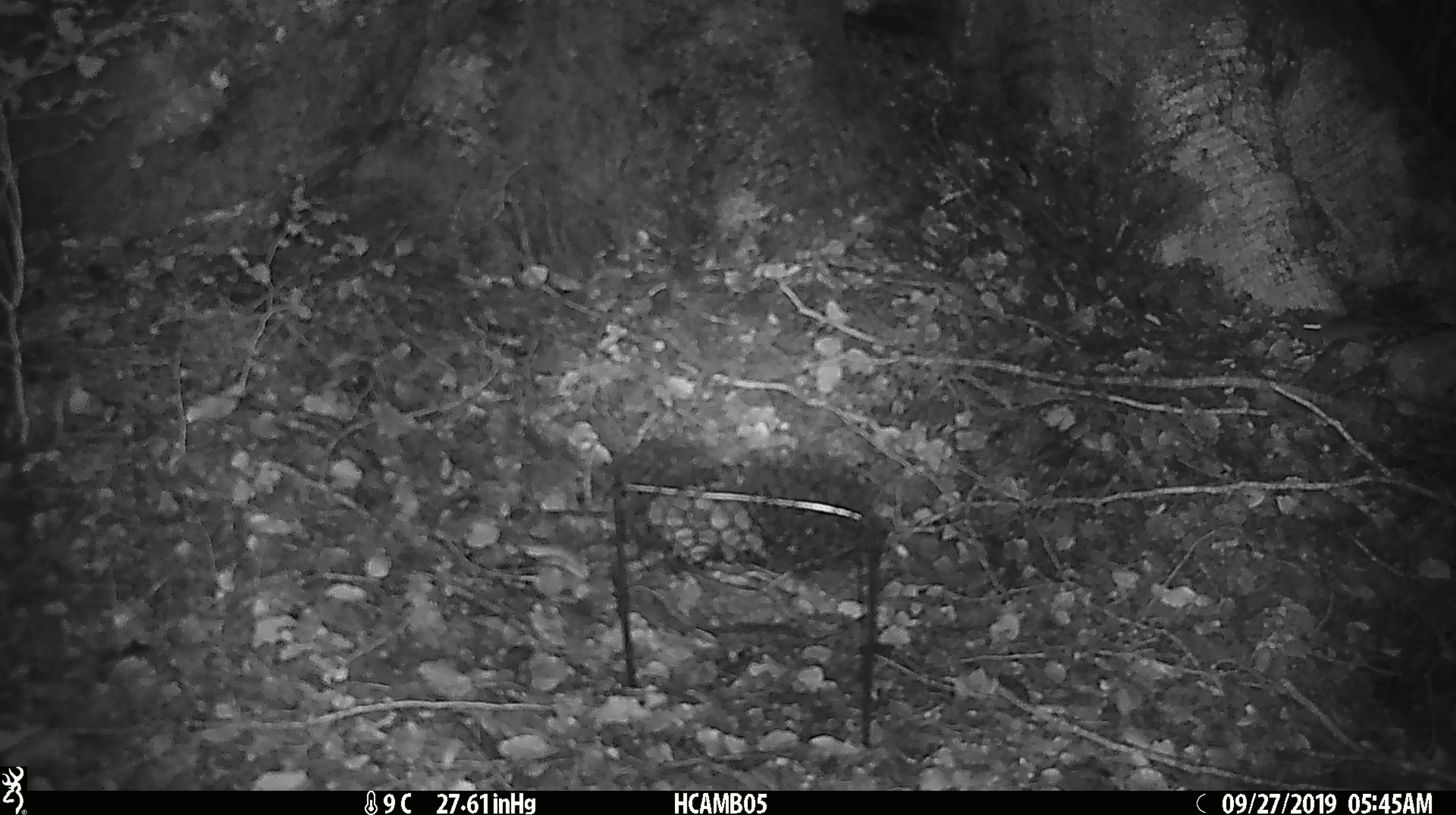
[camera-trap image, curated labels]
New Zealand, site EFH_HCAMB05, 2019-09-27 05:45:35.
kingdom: Animalia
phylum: Chordata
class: Mammalia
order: Rodentia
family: Muridae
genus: Mus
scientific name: Mus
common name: mouse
Mouse (Mus).